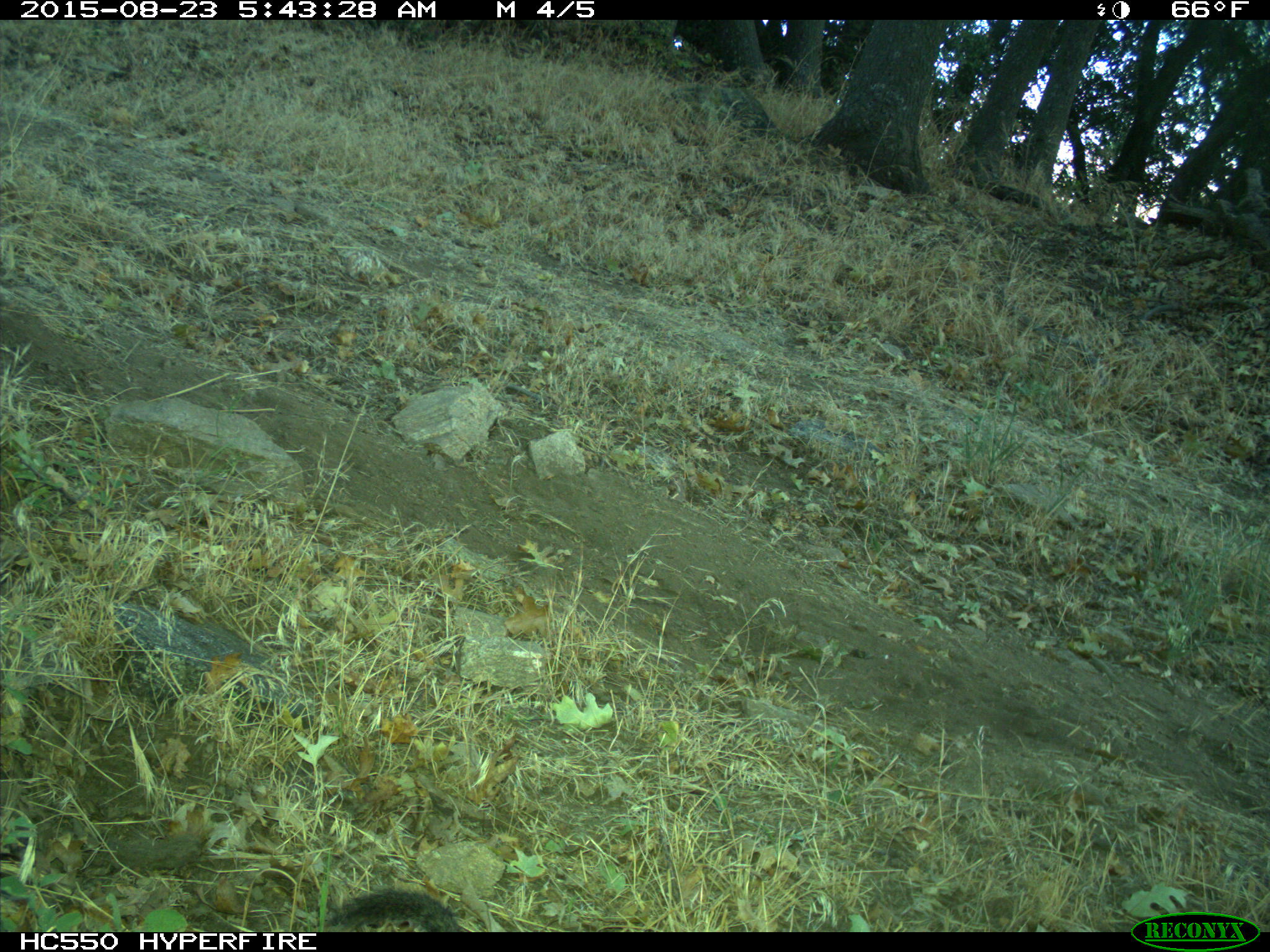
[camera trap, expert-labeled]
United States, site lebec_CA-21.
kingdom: Animalia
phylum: Chordata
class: Mammalia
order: Rodentia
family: Sciuridae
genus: Tamias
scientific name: Tamias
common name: chipmunk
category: unidentified chipmunk